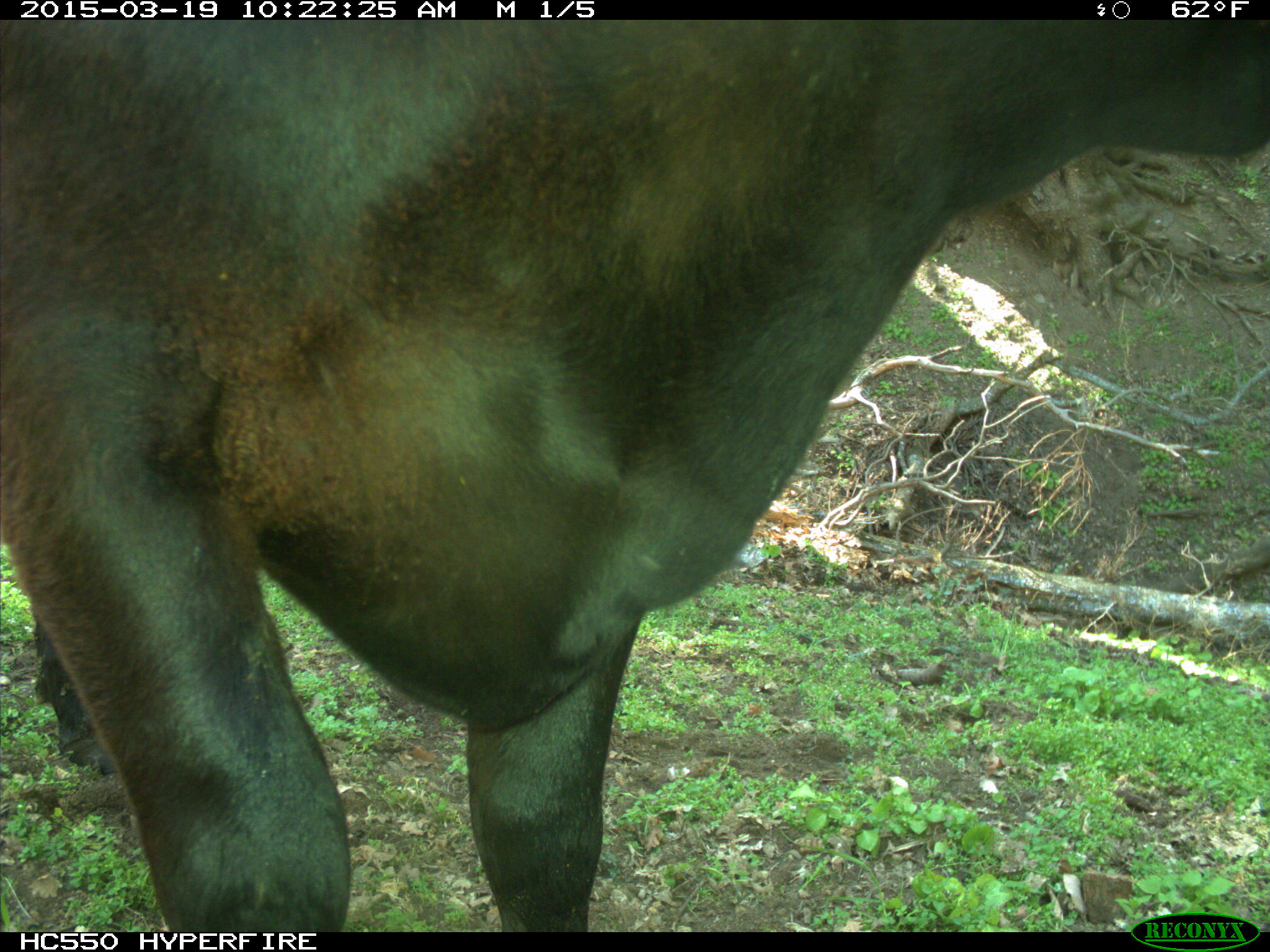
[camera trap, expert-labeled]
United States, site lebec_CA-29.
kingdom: Animalia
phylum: Chordata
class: Mammalia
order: Artiodactyla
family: Bovidae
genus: Bos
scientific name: Bos taurus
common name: domestic cow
Bos taurus (domestic cow).